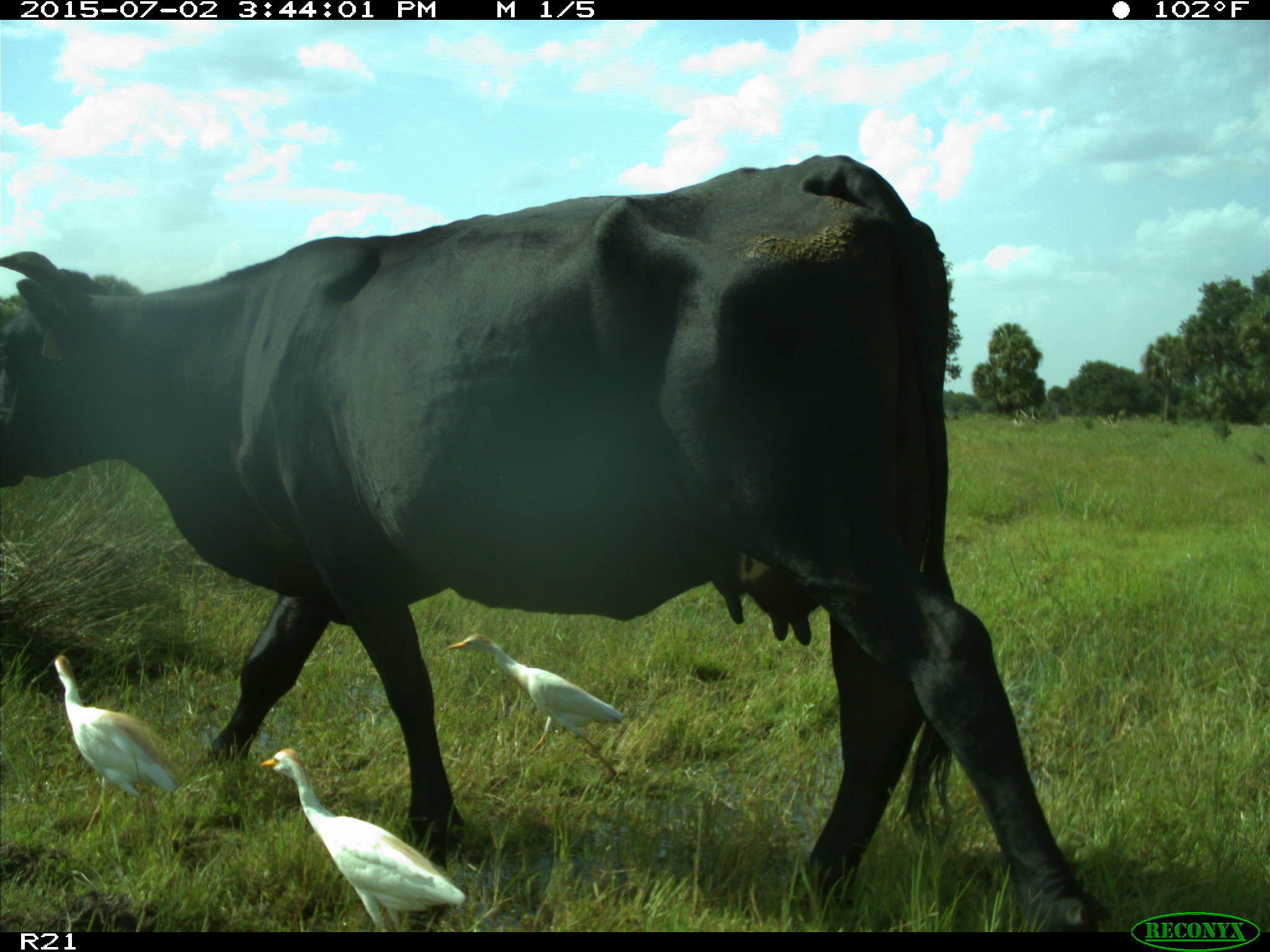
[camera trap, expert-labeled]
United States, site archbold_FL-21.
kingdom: Animalia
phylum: Chordata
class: Mammalia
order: Artiodactyla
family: Bovidae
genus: Bos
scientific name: Bos taurus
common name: domestic cow